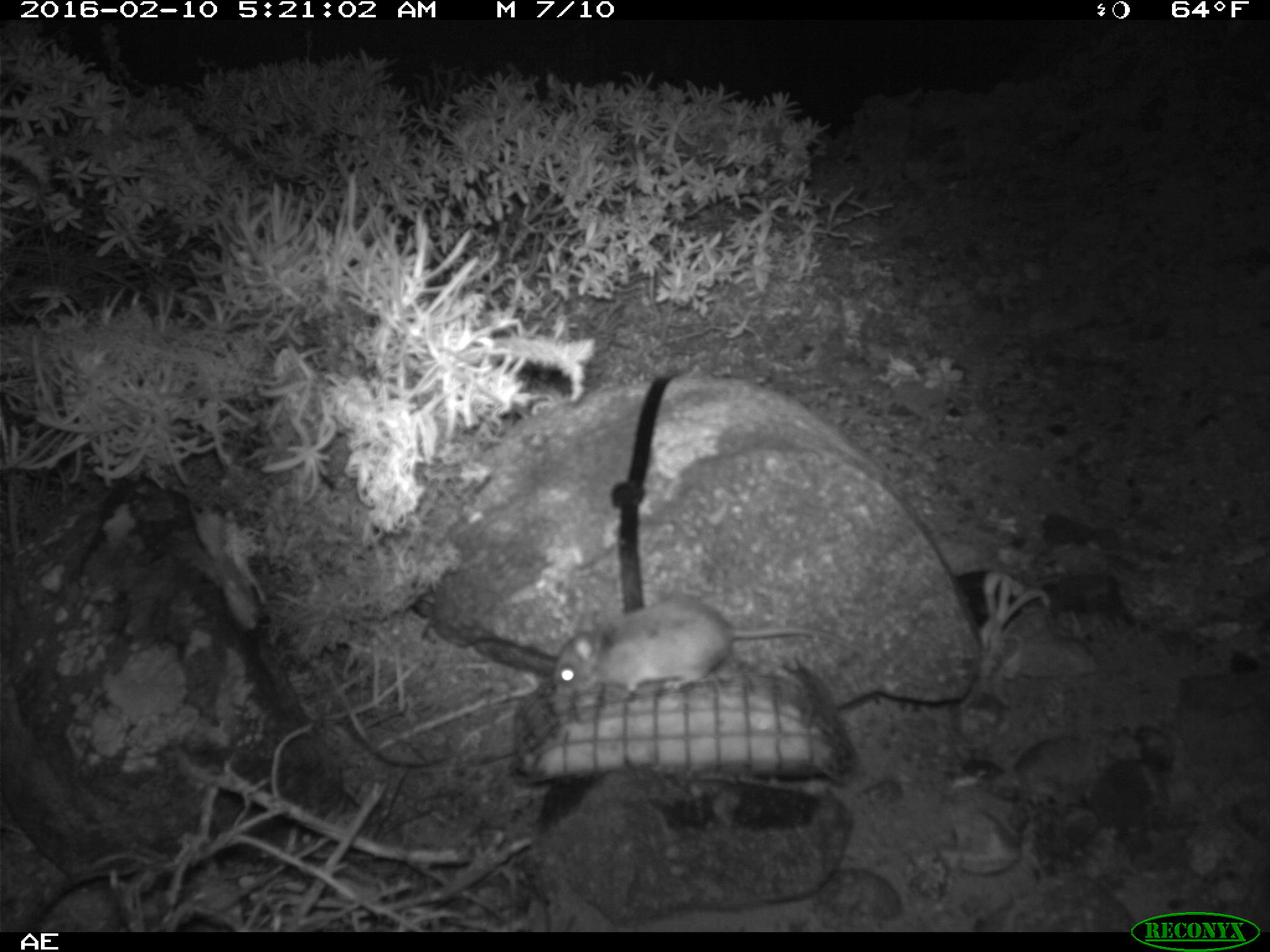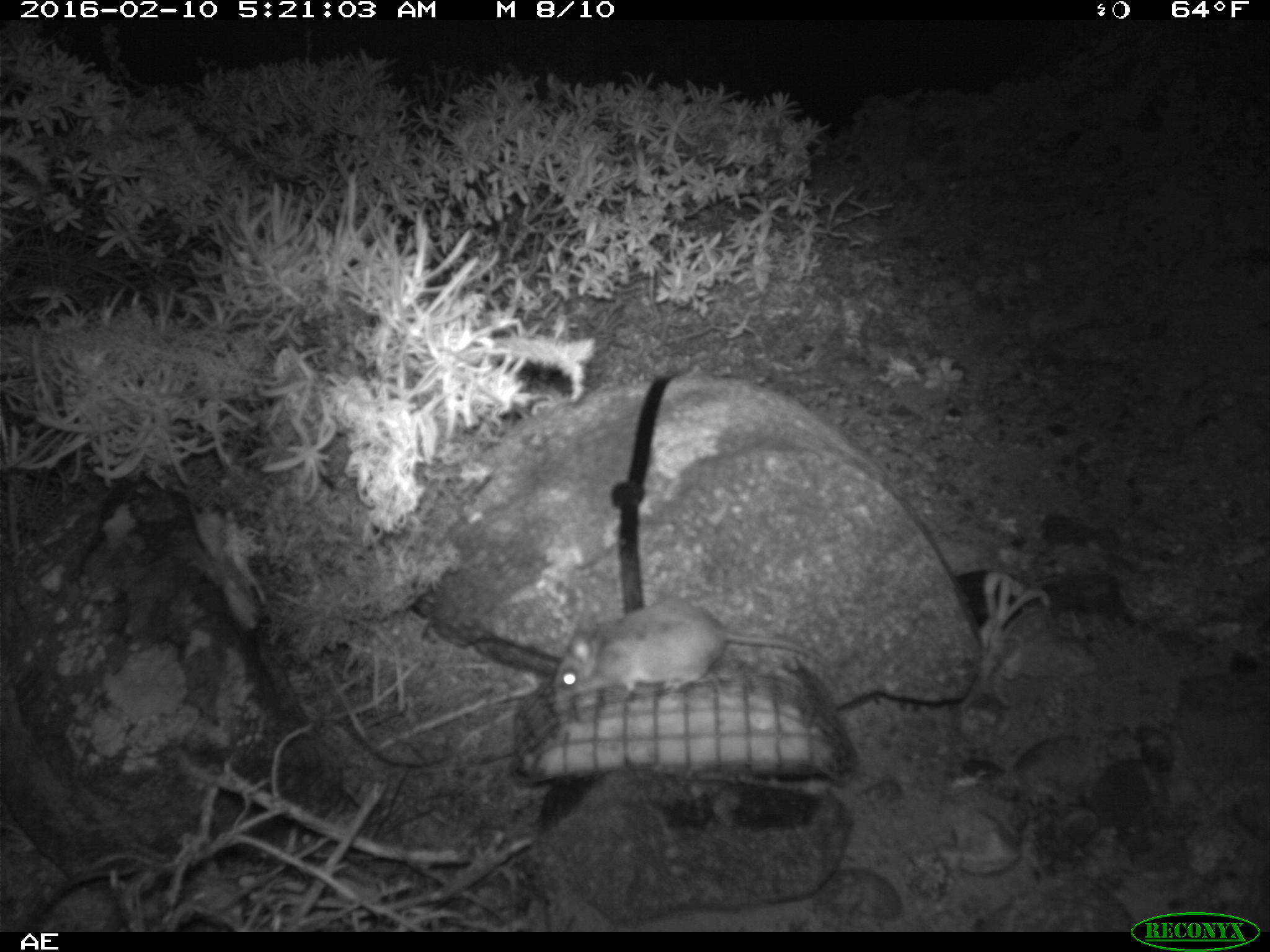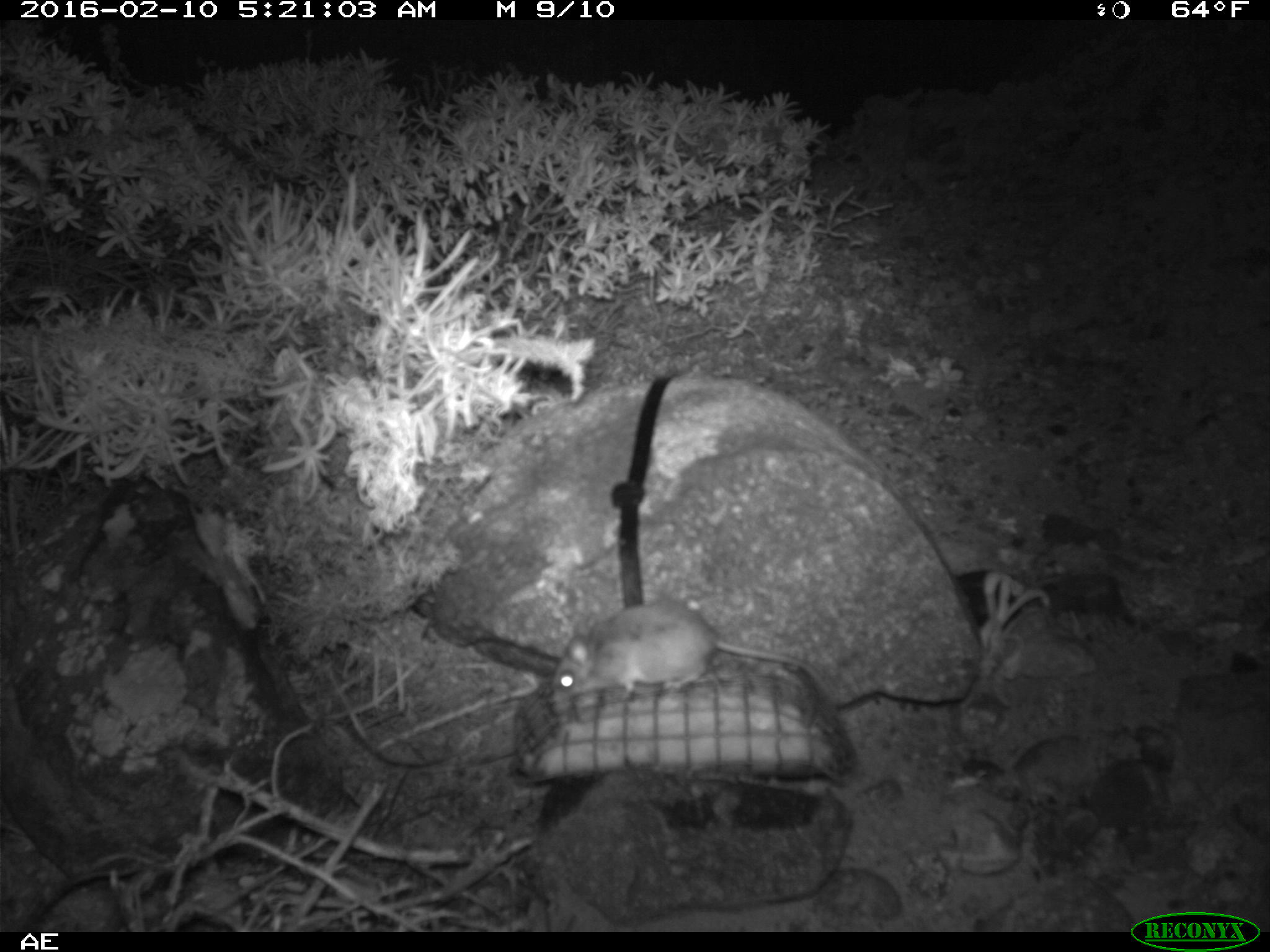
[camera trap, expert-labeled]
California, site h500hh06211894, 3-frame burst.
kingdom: Animalia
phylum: Chordata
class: Mammalia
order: Rodentia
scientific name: Rodentia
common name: rodent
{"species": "rodent (Rodentia)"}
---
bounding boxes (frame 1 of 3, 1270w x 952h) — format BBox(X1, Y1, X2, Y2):
rodent: BBox(553, 600, 866, 704)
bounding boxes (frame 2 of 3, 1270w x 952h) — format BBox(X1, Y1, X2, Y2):
rodent: BBox(550, 601, 825, 710)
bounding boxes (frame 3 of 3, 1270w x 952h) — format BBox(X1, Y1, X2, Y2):
rodent: BBox(553, 599, 836, 702)